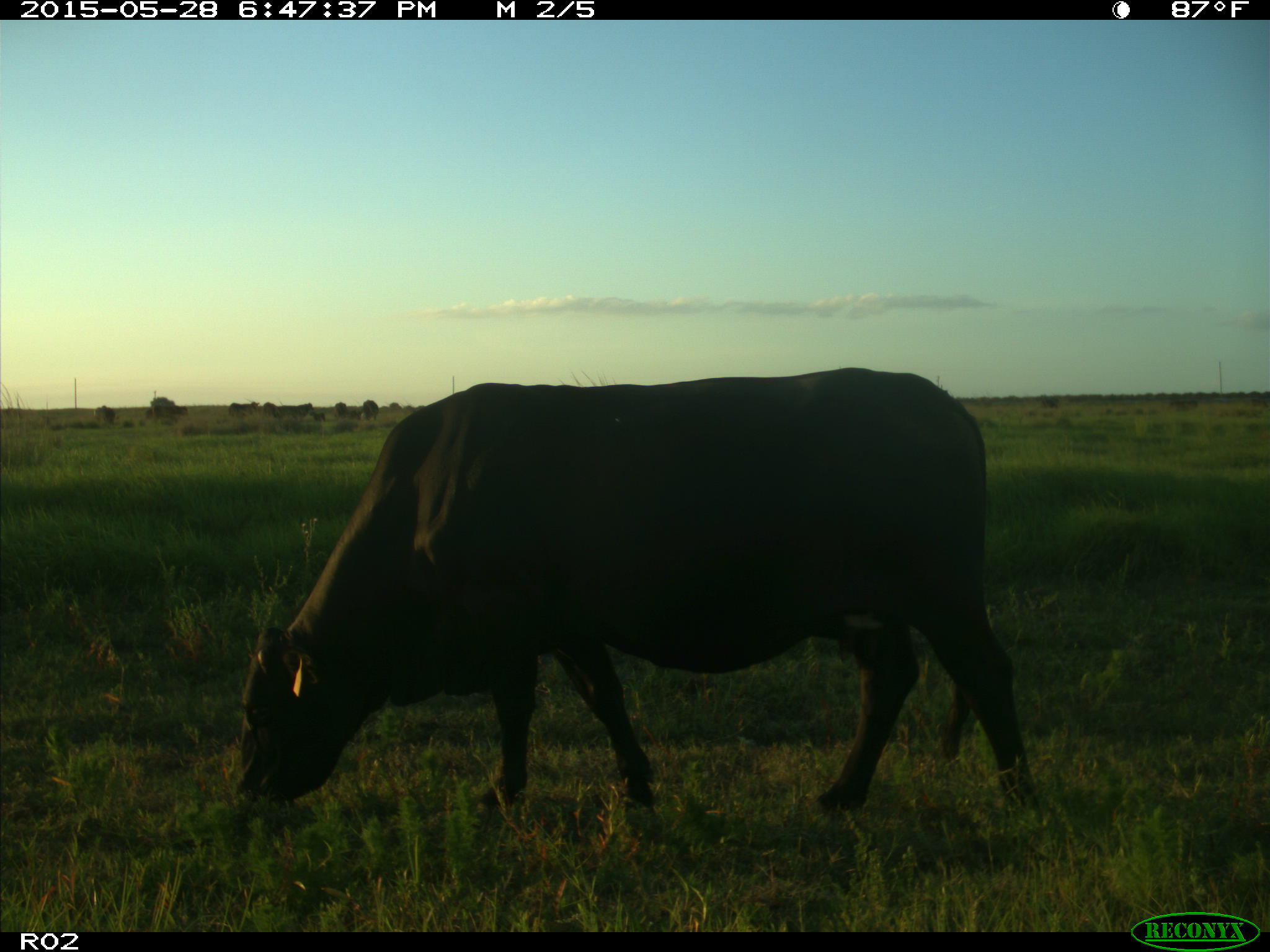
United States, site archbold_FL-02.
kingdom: Animalia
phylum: Chordata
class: Mammalia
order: Artiodactyla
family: Bovidae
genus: Bos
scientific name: Bos taurus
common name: domestic cow